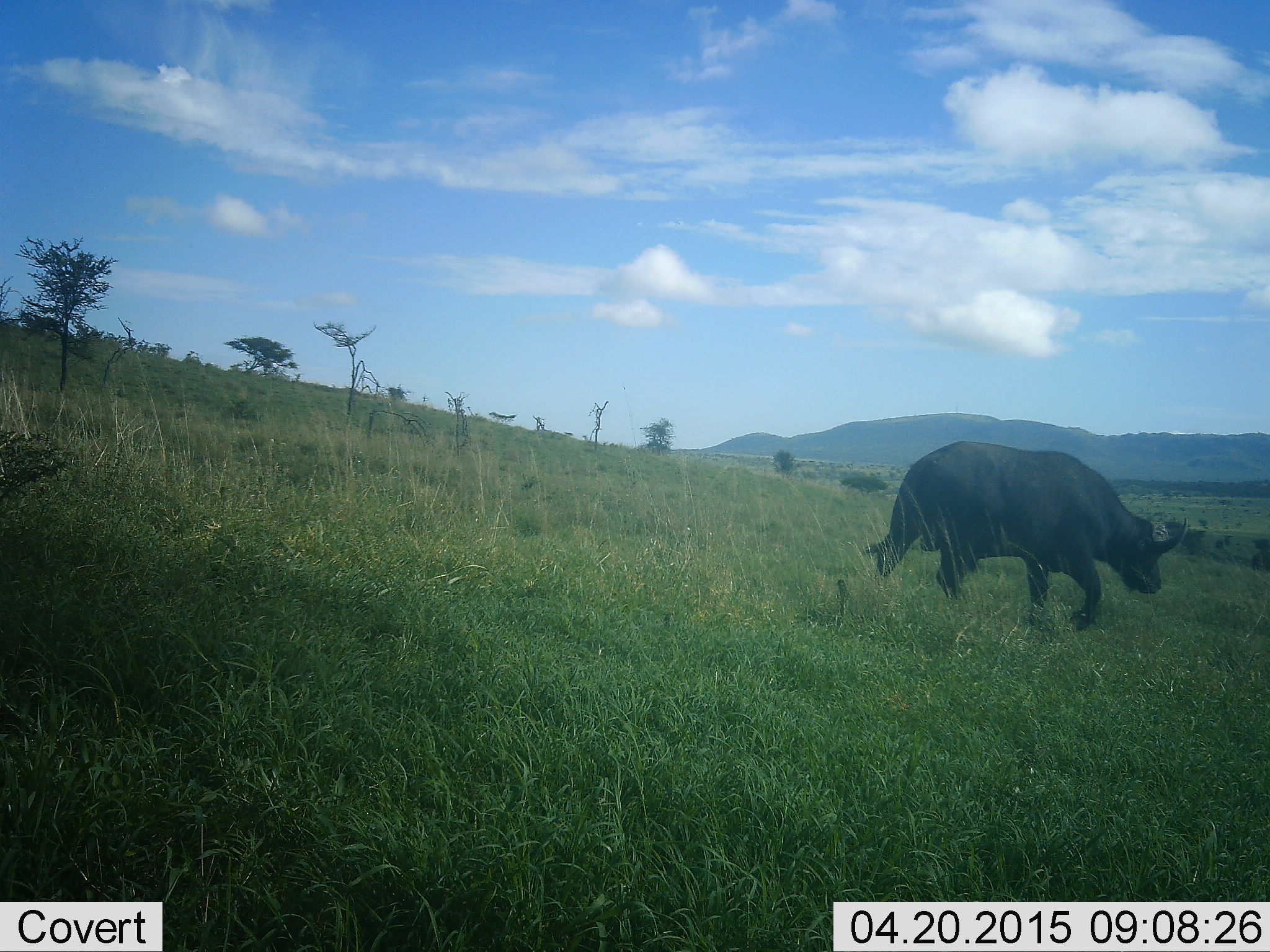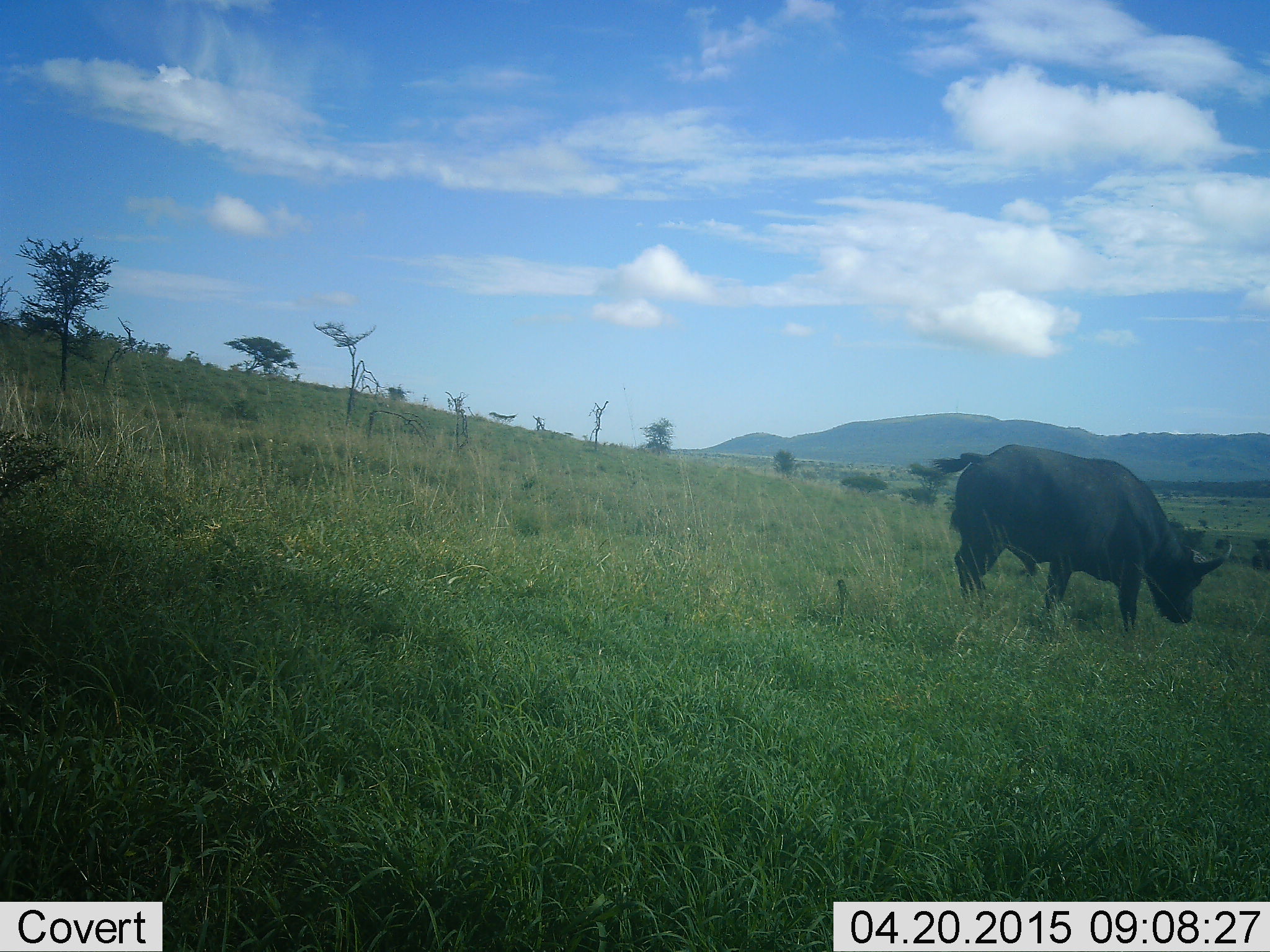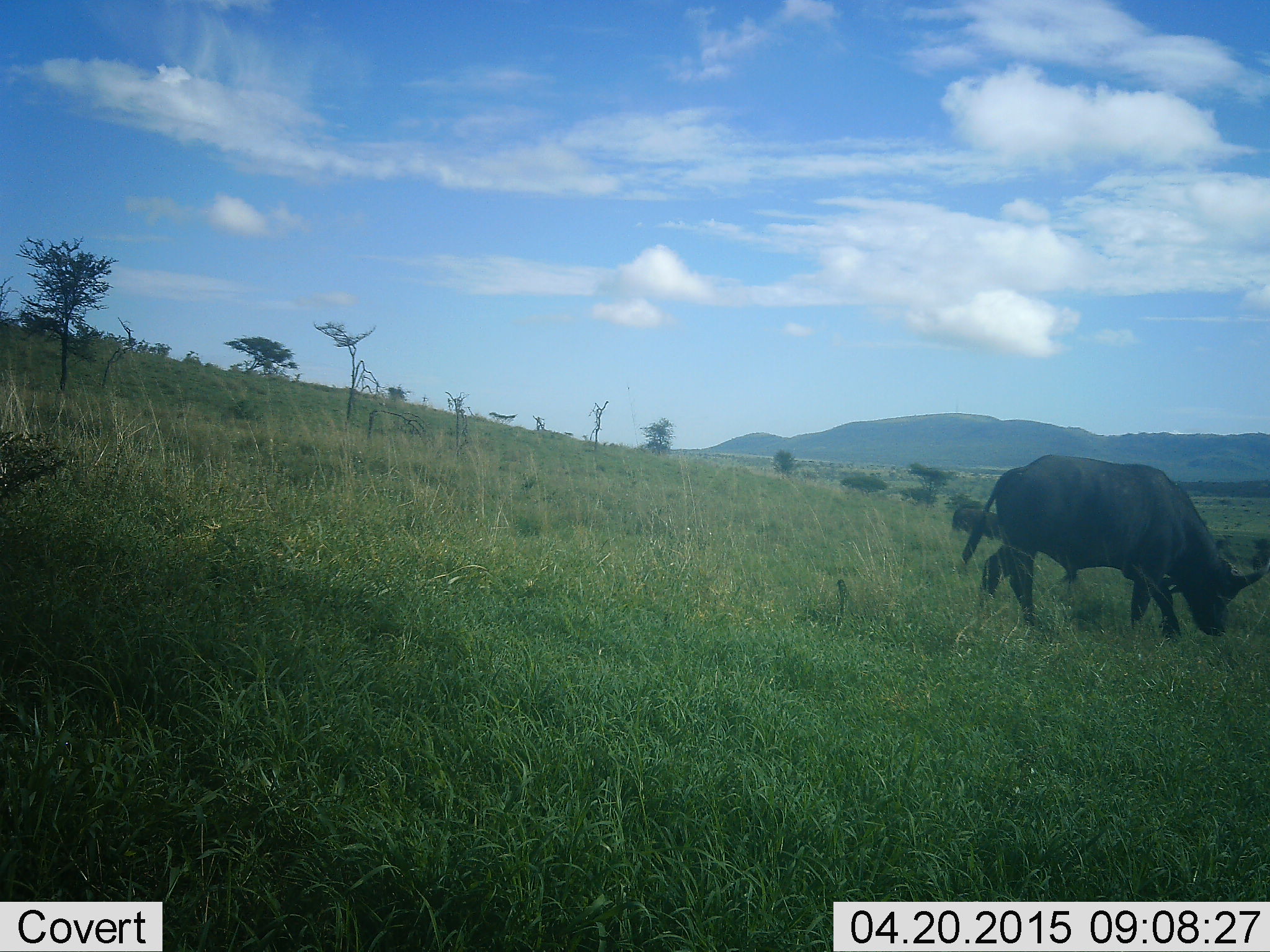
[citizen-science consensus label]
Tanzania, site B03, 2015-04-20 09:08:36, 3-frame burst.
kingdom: Animalia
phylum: Chordata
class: Mammalia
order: Artiodactyla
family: Bovidae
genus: Syncerus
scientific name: Syncerus caffer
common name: cape buffalo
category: buffalo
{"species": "buffalo (cape buffalo) (Syncerus caffer)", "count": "1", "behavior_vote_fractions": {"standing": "10%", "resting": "0%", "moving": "60%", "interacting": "0%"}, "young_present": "0%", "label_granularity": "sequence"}